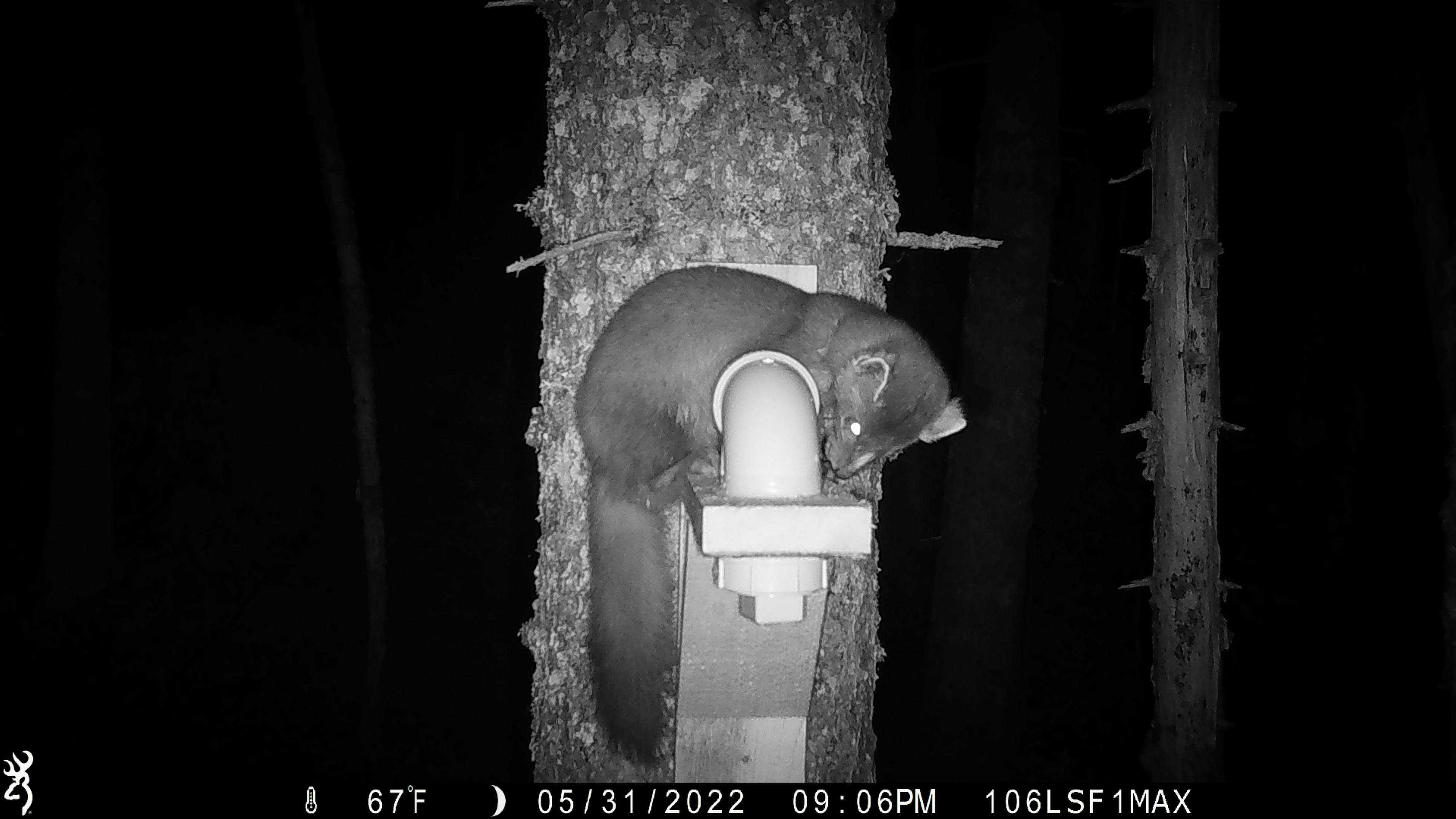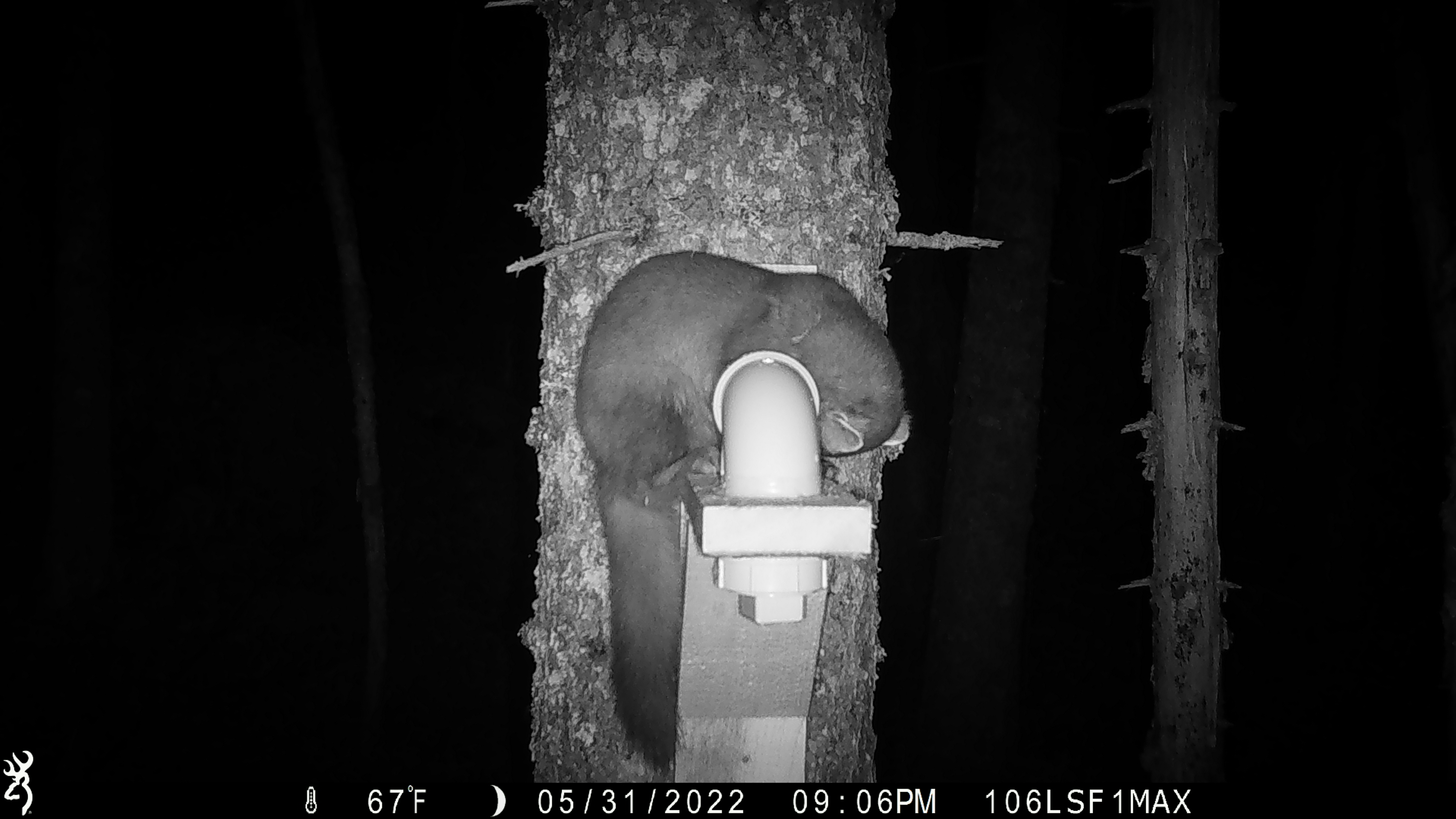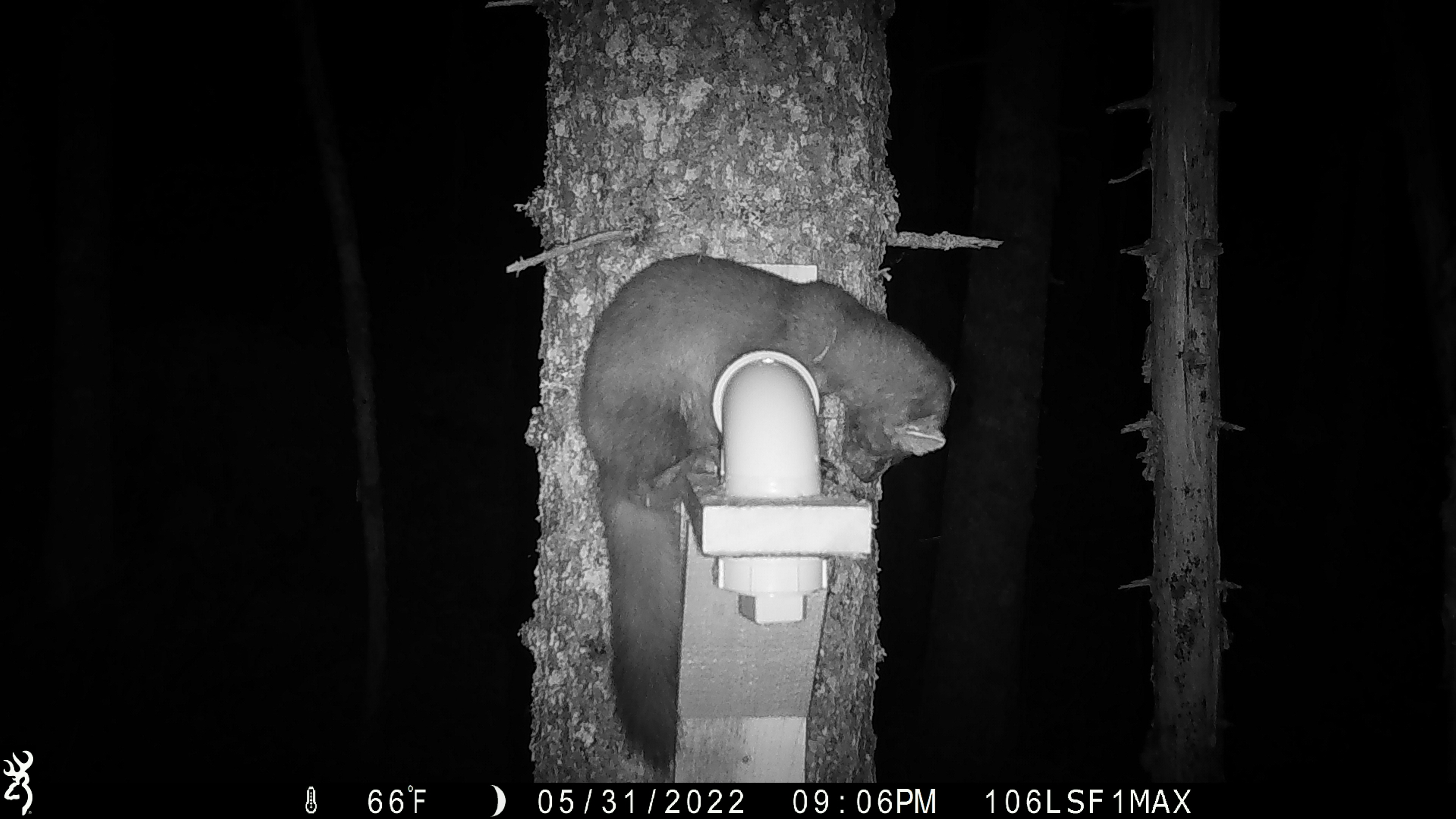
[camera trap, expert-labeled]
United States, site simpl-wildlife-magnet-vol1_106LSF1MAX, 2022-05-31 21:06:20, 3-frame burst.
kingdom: Animalia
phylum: Chordata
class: Mammalia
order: Carnivora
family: Mustelidae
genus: Martes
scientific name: Martes americana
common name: american marten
American marten (Martes americana).